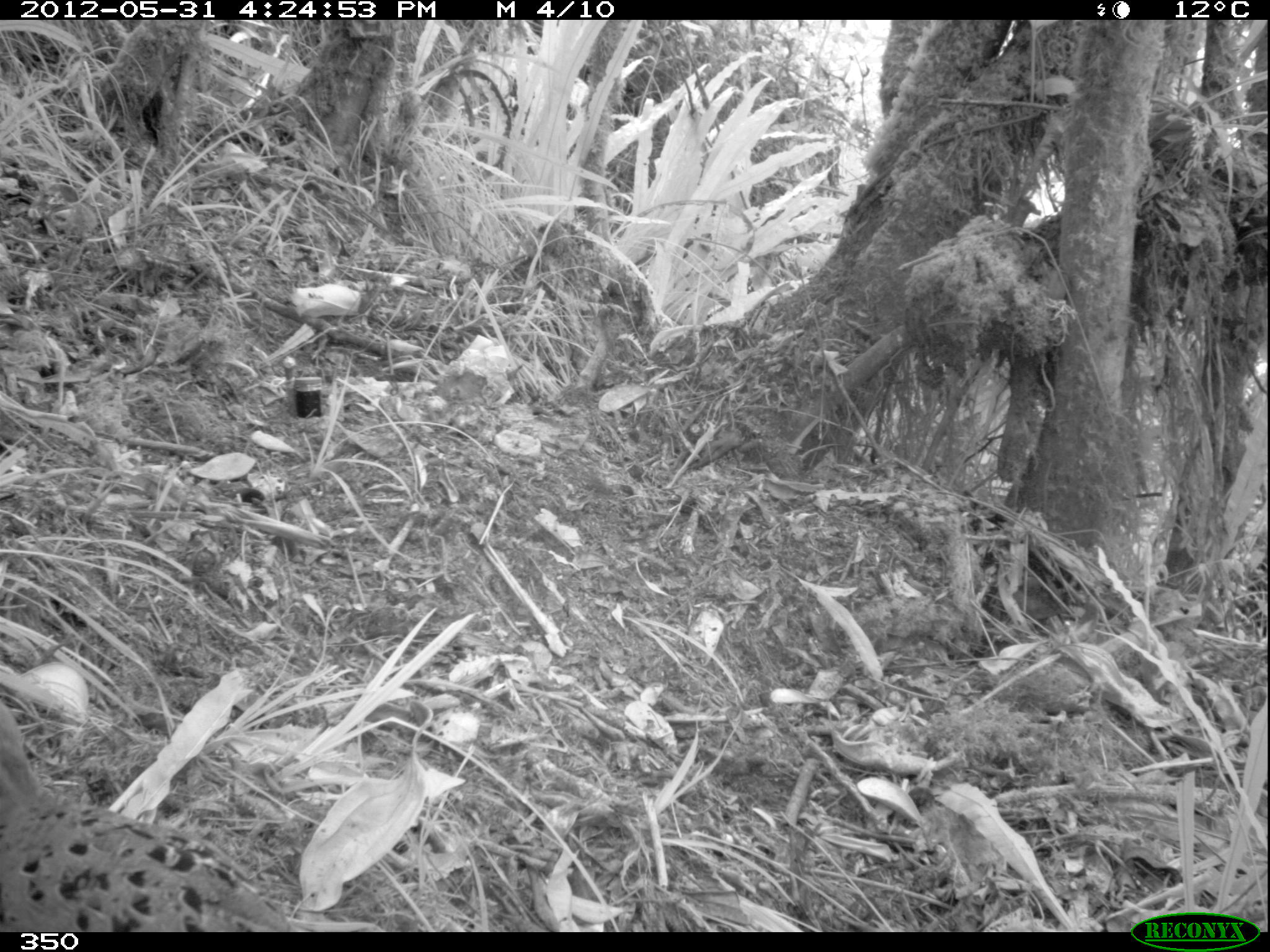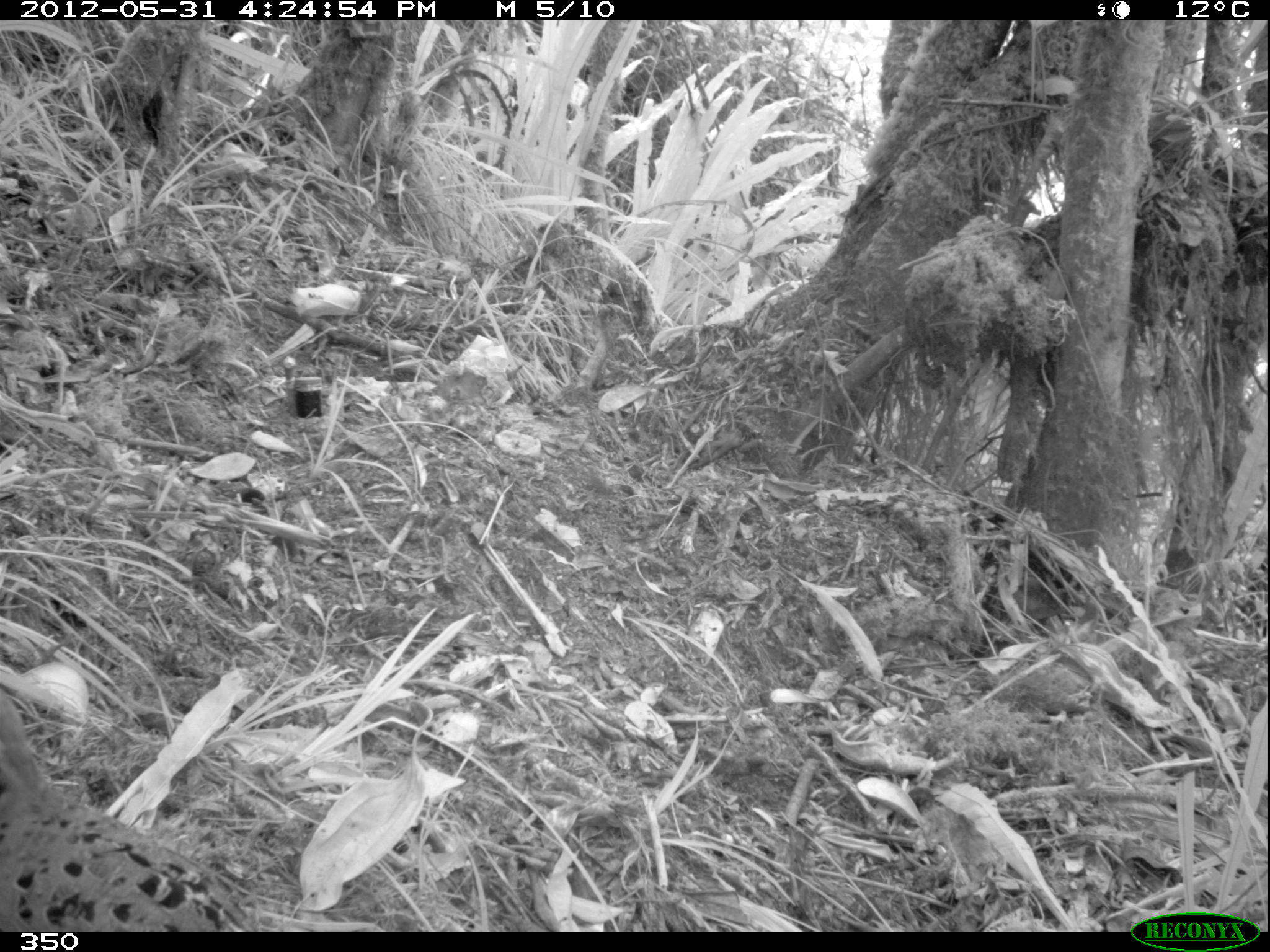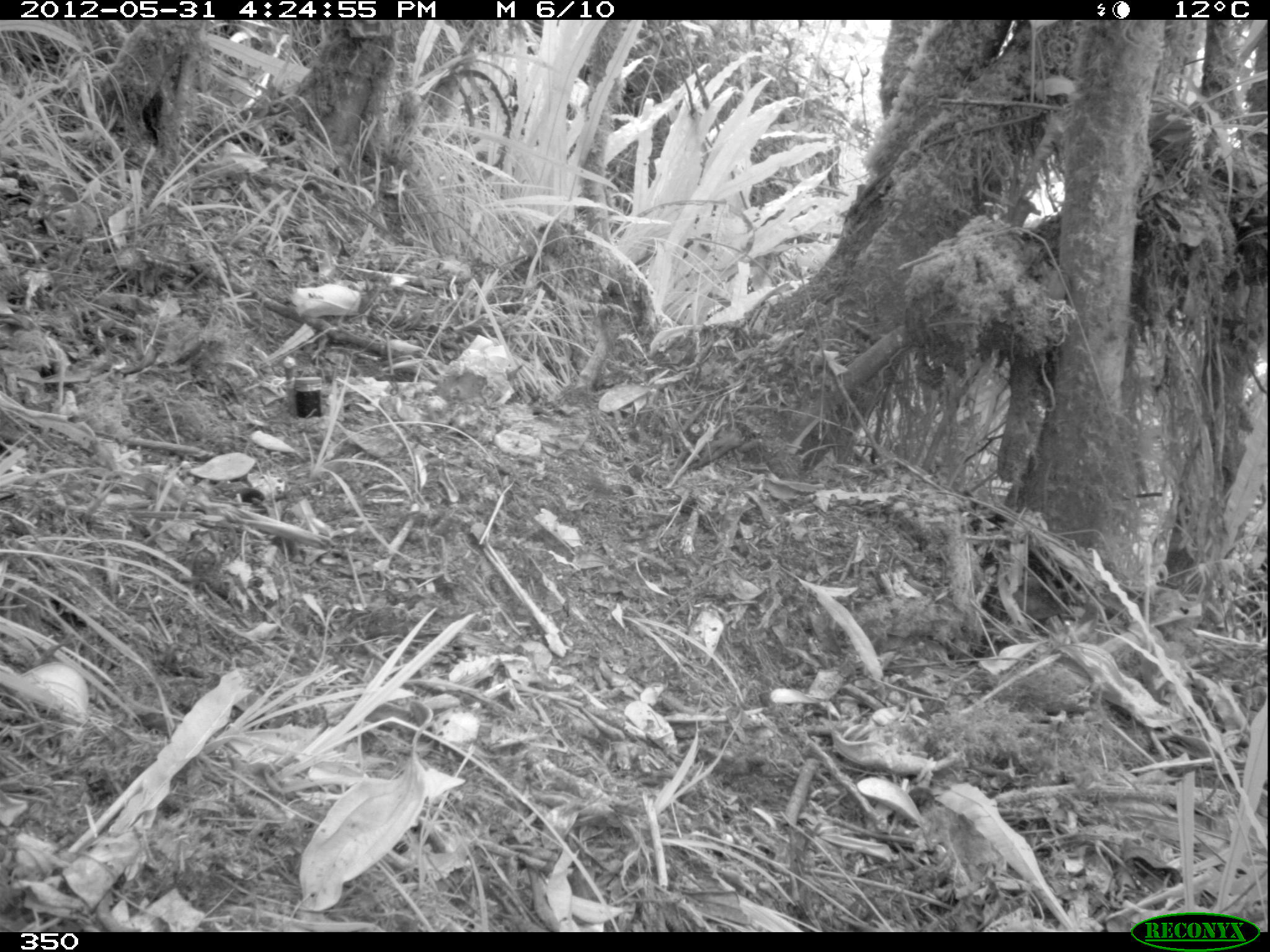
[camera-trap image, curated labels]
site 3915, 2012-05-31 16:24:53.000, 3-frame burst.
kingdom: Animalia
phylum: Chordata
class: Aves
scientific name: Aves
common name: bird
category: unknown bird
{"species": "unknown bird (bird) (Aves)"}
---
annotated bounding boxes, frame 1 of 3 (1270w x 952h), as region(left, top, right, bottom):
unknown bird: region(0, 702, 301, 930)